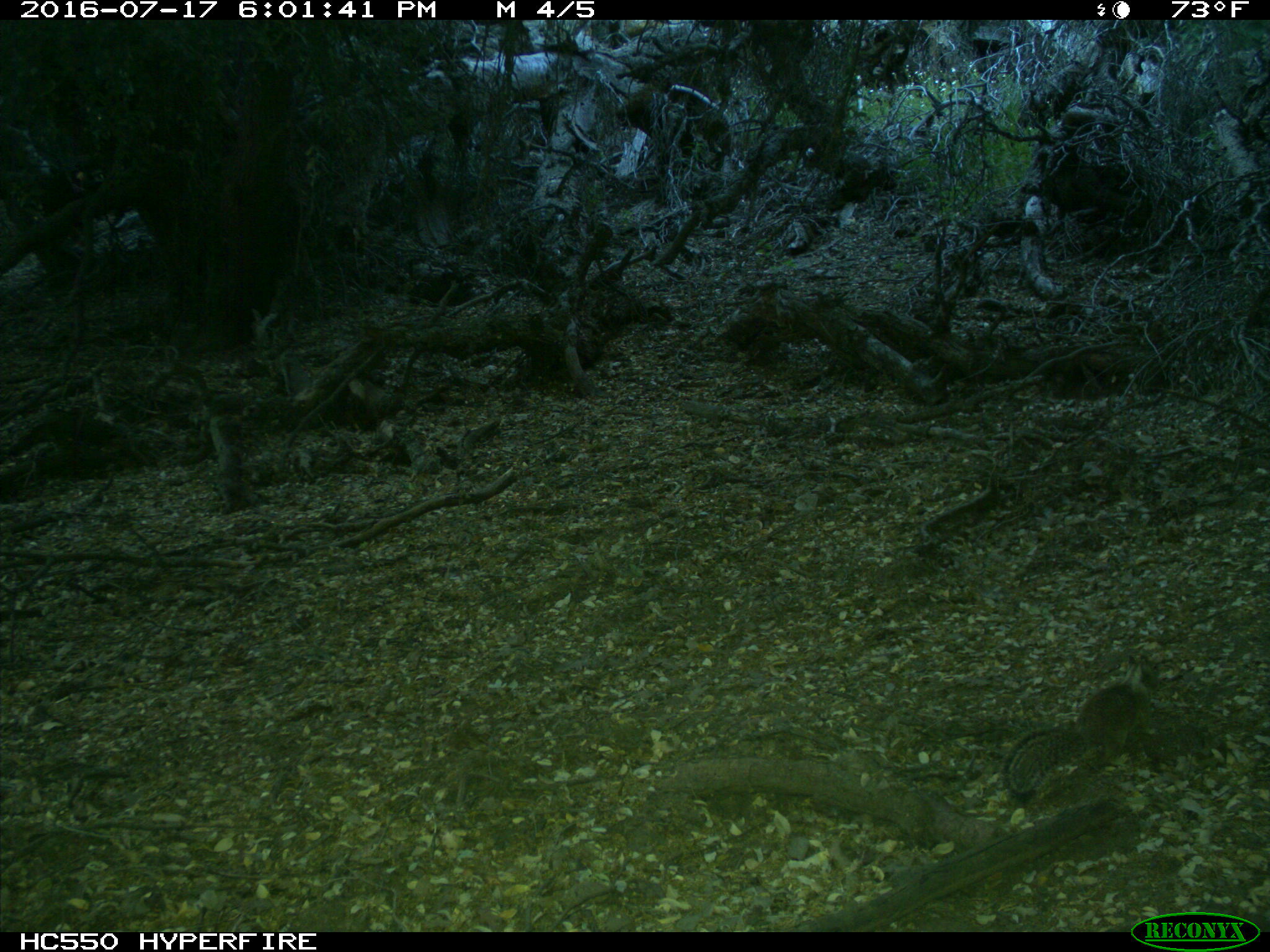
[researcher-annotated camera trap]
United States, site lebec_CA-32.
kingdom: Animalia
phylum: Chordata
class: Mammalia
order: Rodentia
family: Sciuridae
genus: Otospermophilus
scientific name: Otospermophilus beecheyi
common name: california ground squirrel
Otospermophilus beecheyi (california ground squirrel).